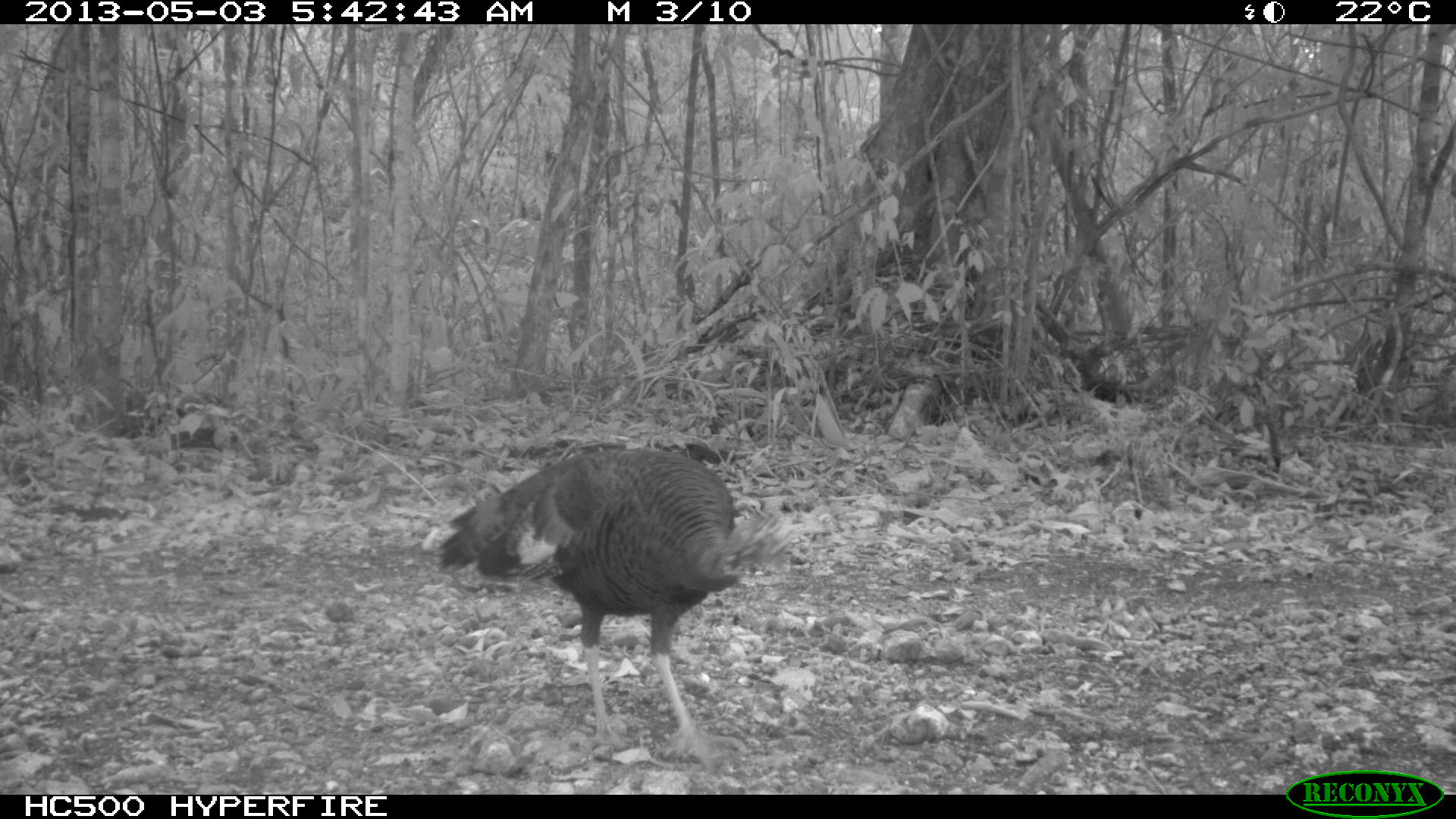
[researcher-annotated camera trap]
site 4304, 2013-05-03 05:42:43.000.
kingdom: Animalia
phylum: Chordata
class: Aves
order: Galliformes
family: Phasianidae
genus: Meleagris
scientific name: Meleagris ocellata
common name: ocellated turkey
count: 1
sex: female